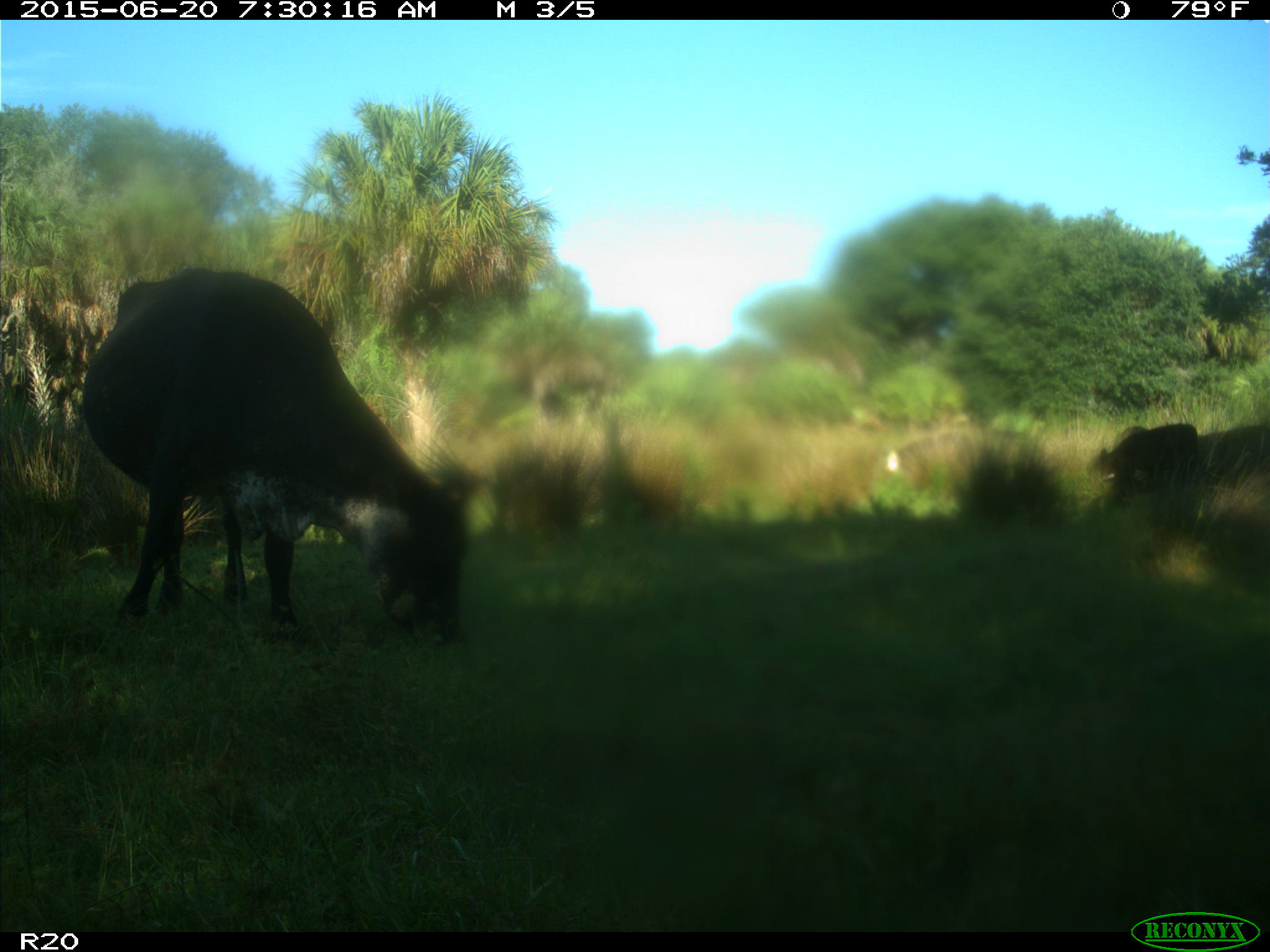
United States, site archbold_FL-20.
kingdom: Animalia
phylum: Chordata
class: Mammalia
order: Artiodactyla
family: Bovidae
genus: Bos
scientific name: Bos taurus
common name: domestic cow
Bos taurus (domestic cow).